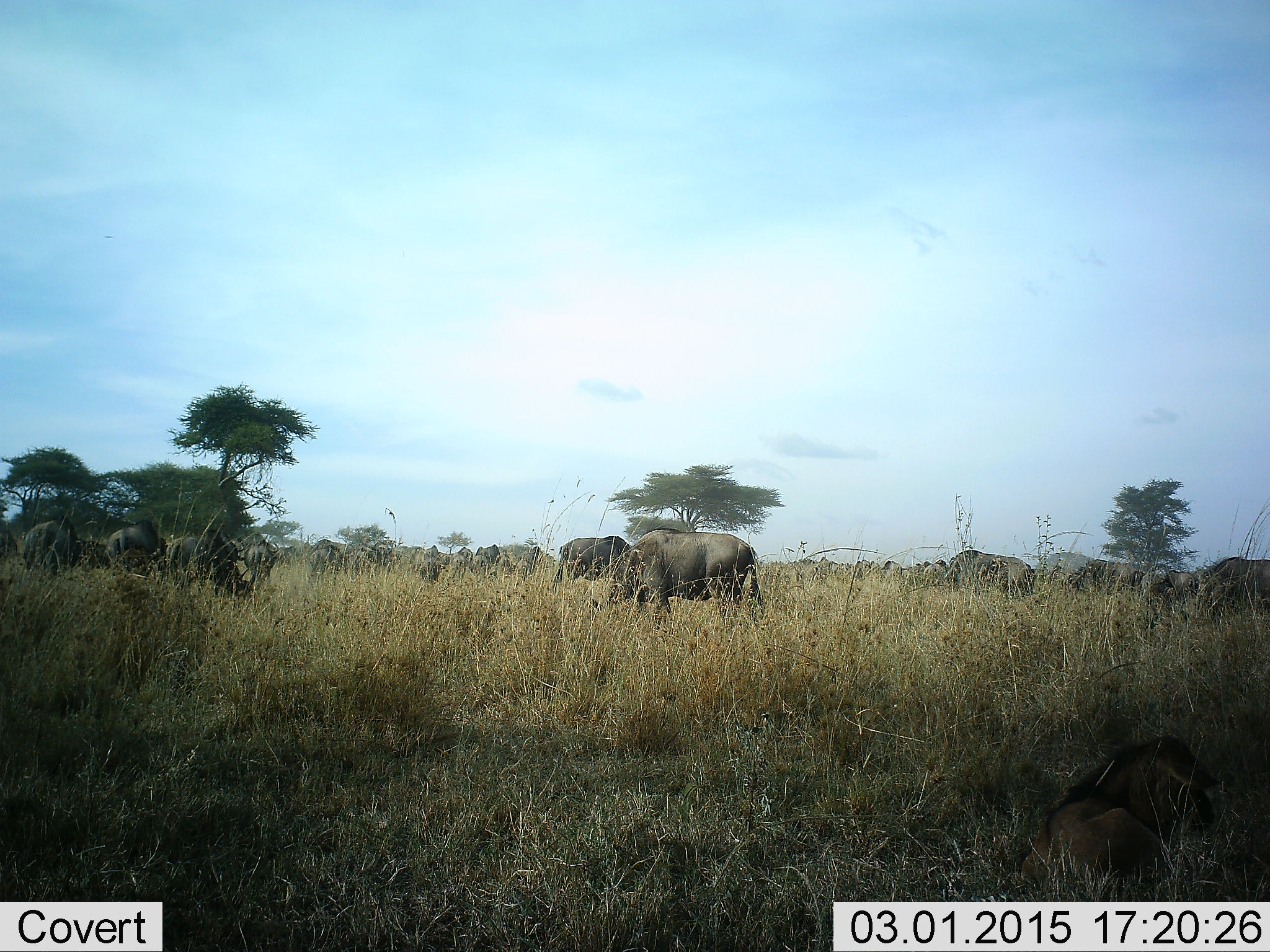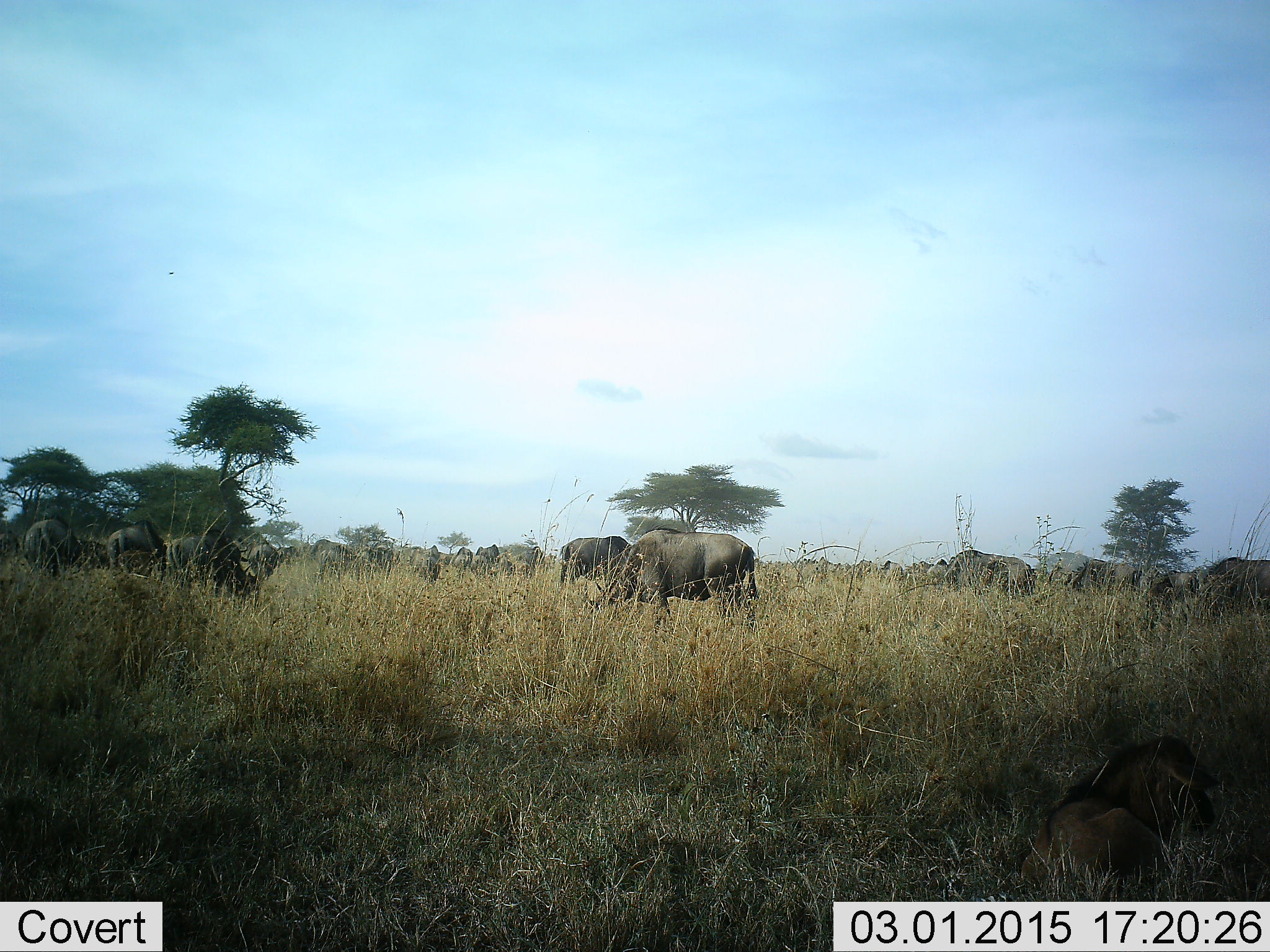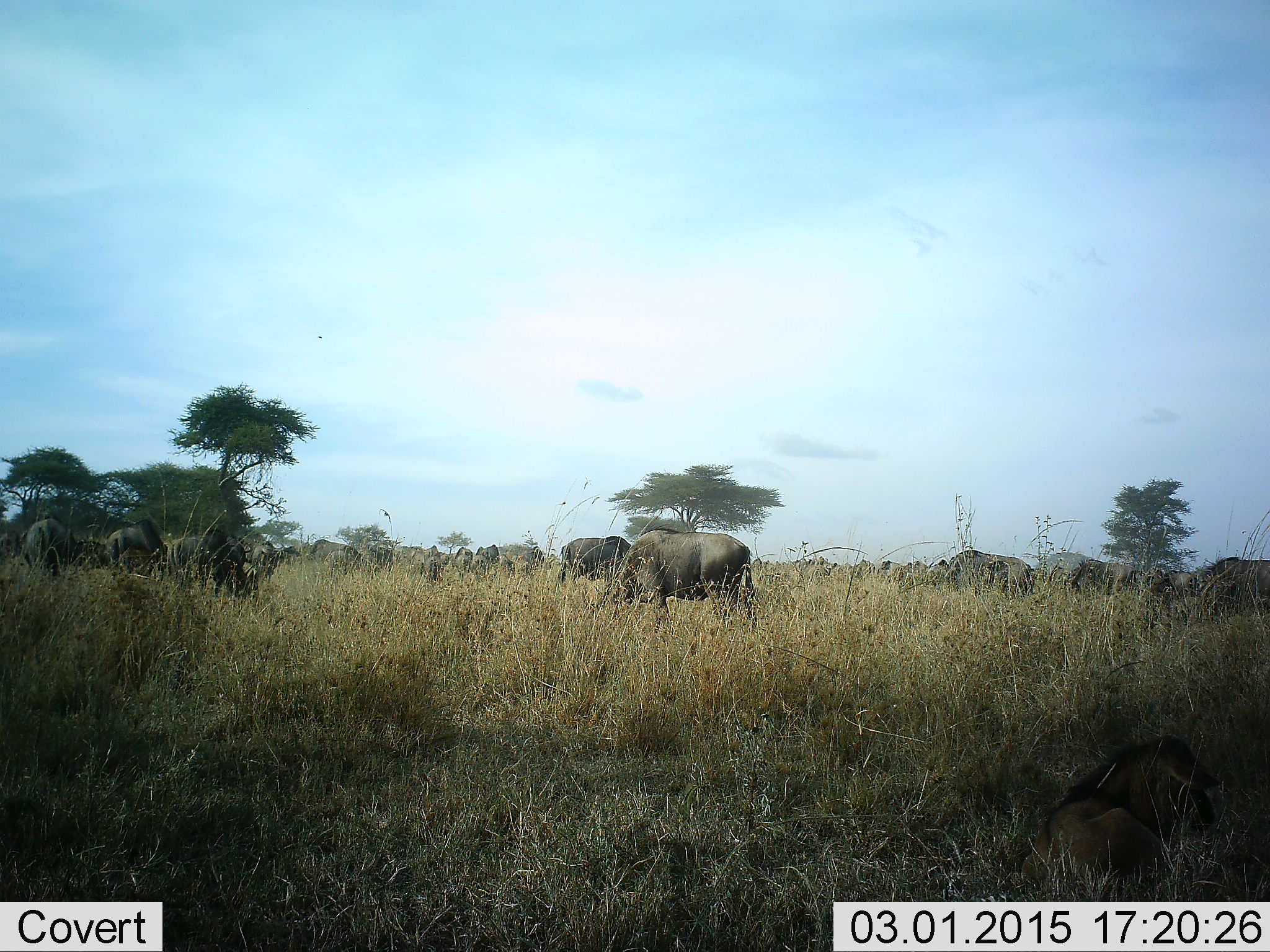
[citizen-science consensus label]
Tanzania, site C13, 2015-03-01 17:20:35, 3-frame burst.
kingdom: Animalia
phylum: Chordata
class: Mammalia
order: Artiodactyla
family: Bovidae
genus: Connochaetes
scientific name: Connochaetes taurinus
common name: blue wildebeest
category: wildebeest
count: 11-50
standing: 38%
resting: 50%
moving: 25%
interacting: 0%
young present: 38%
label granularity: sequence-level